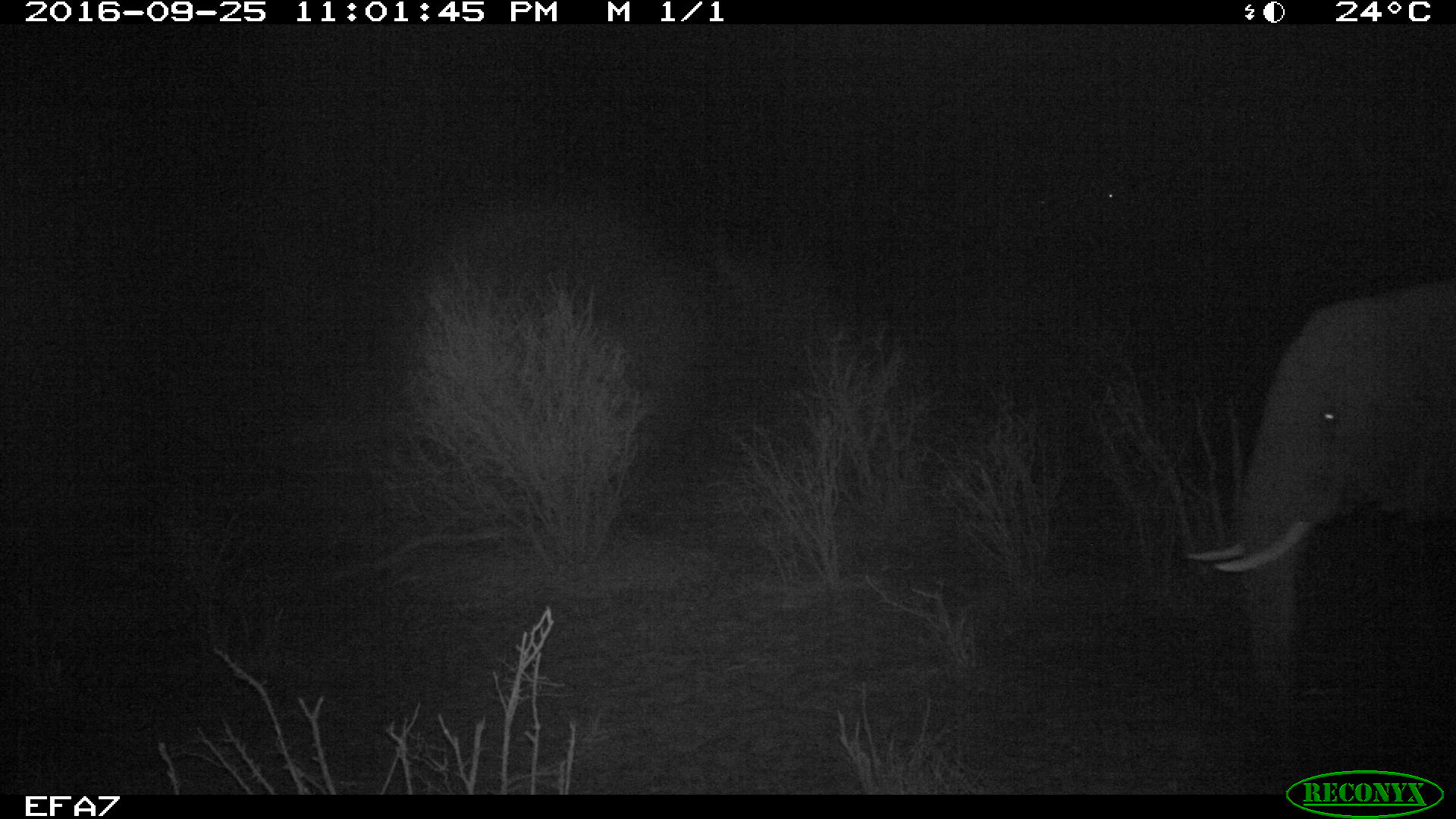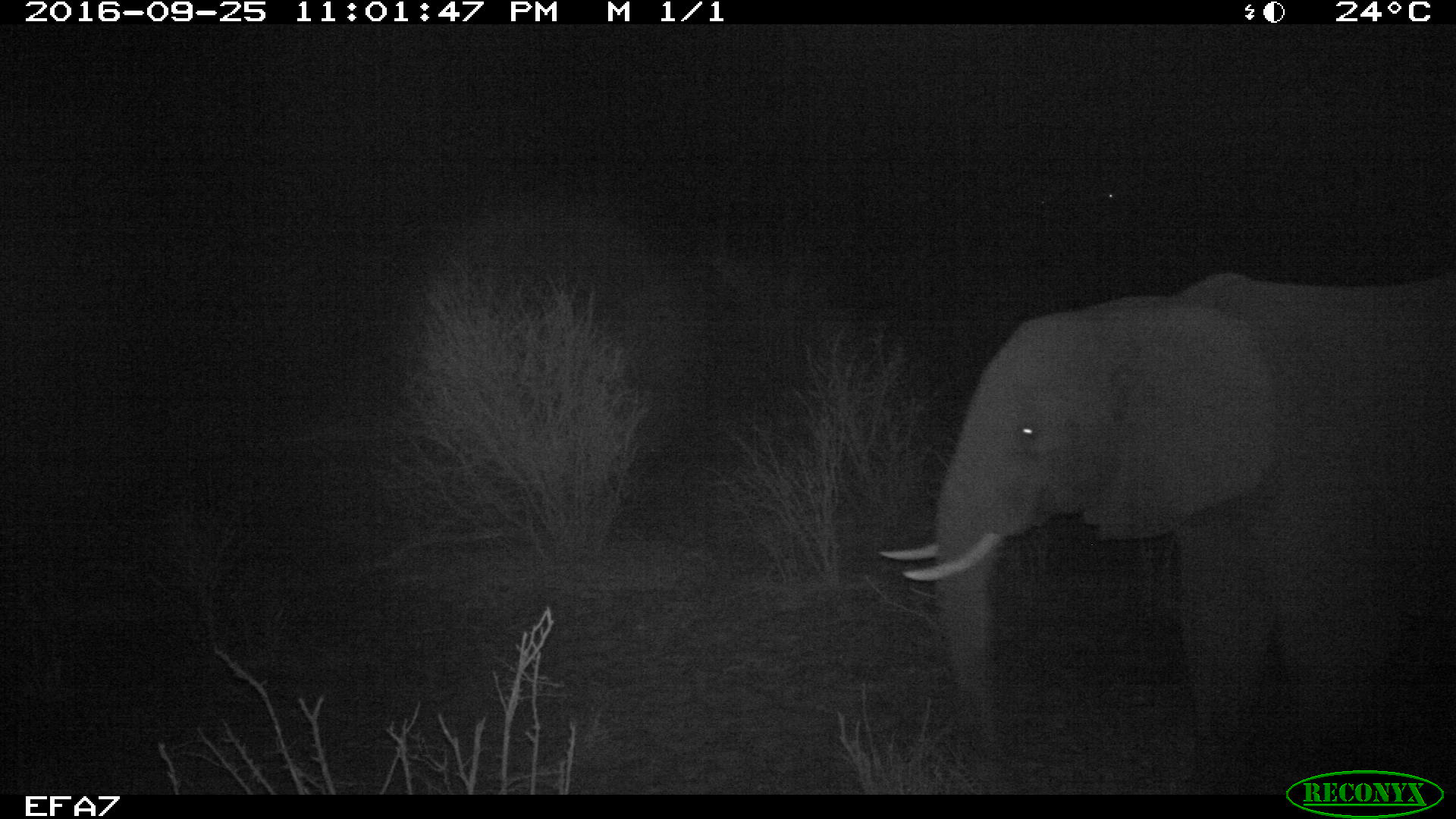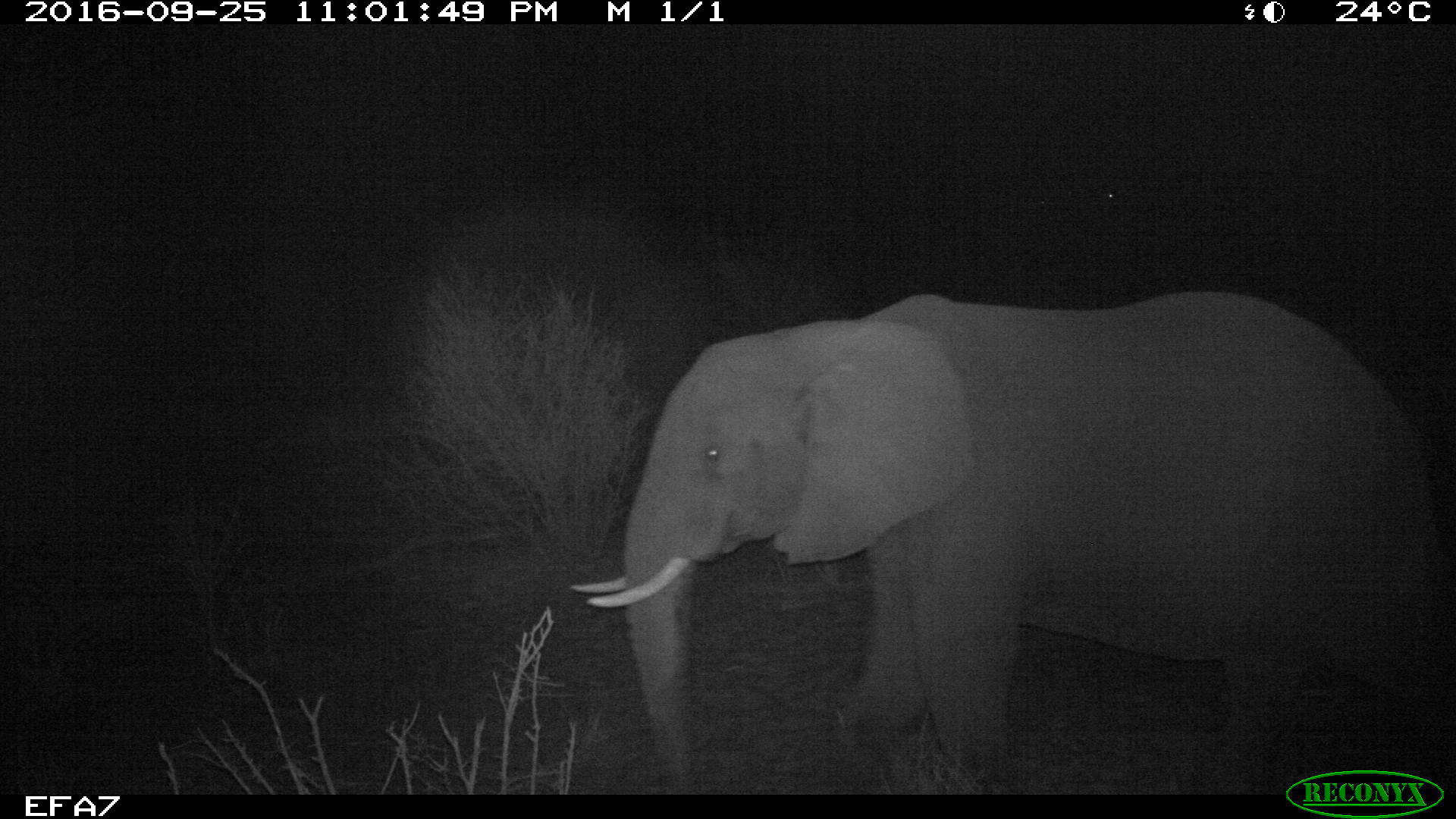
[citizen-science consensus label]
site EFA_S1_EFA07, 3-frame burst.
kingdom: Animalia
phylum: Chordata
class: Mammalia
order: Proboscidea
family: Elephantidae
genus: Loxodonta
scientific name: Loxodonta africana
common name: african bush elephant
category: elephant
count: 1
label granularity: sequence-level